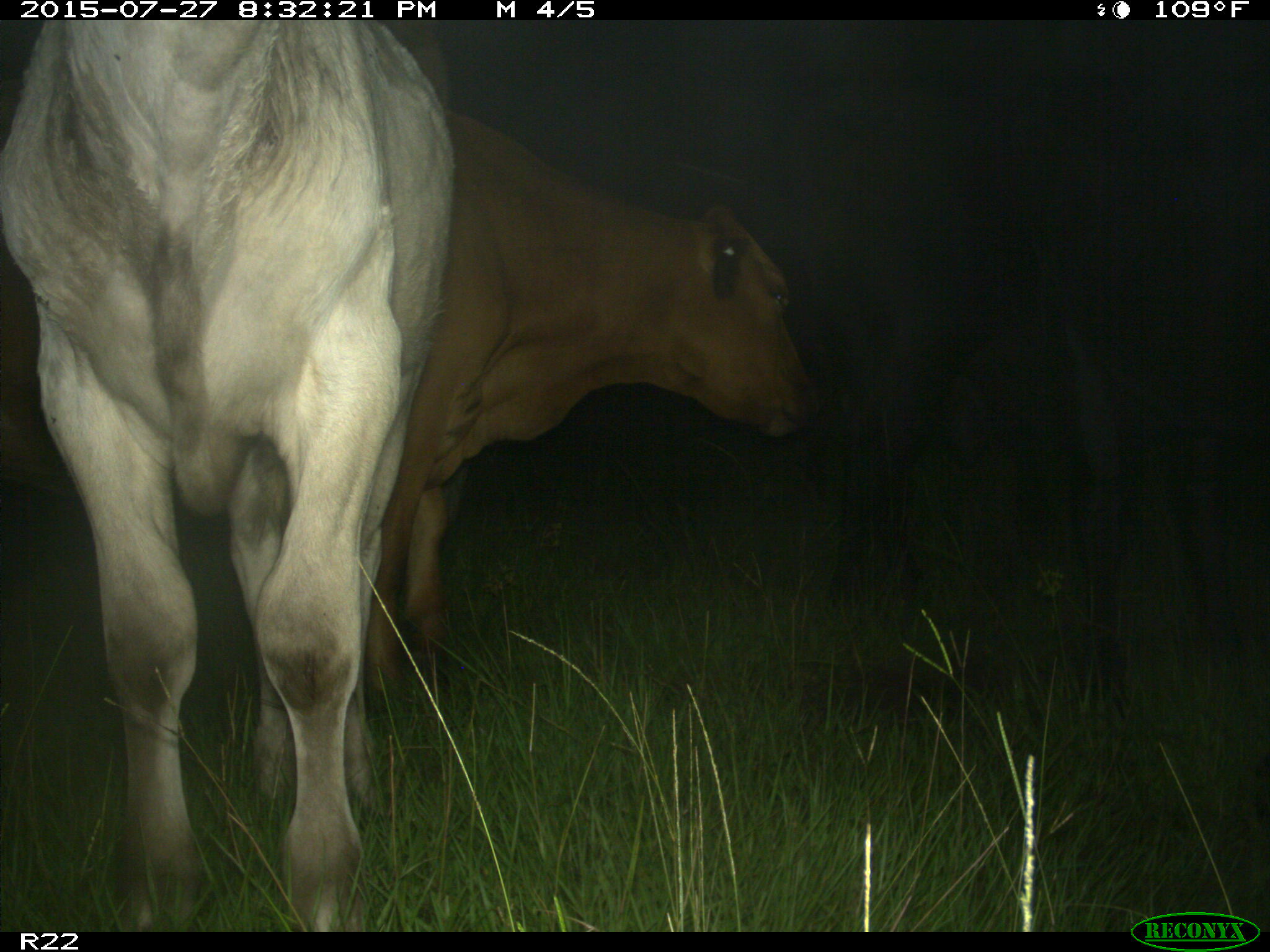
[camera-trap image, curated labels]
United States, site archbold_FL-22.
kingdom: Animalia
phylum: Chordata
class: Mammalia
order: Artiodactyla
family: Bovidae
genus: Bos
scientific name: Bos taurus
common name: domestic cow